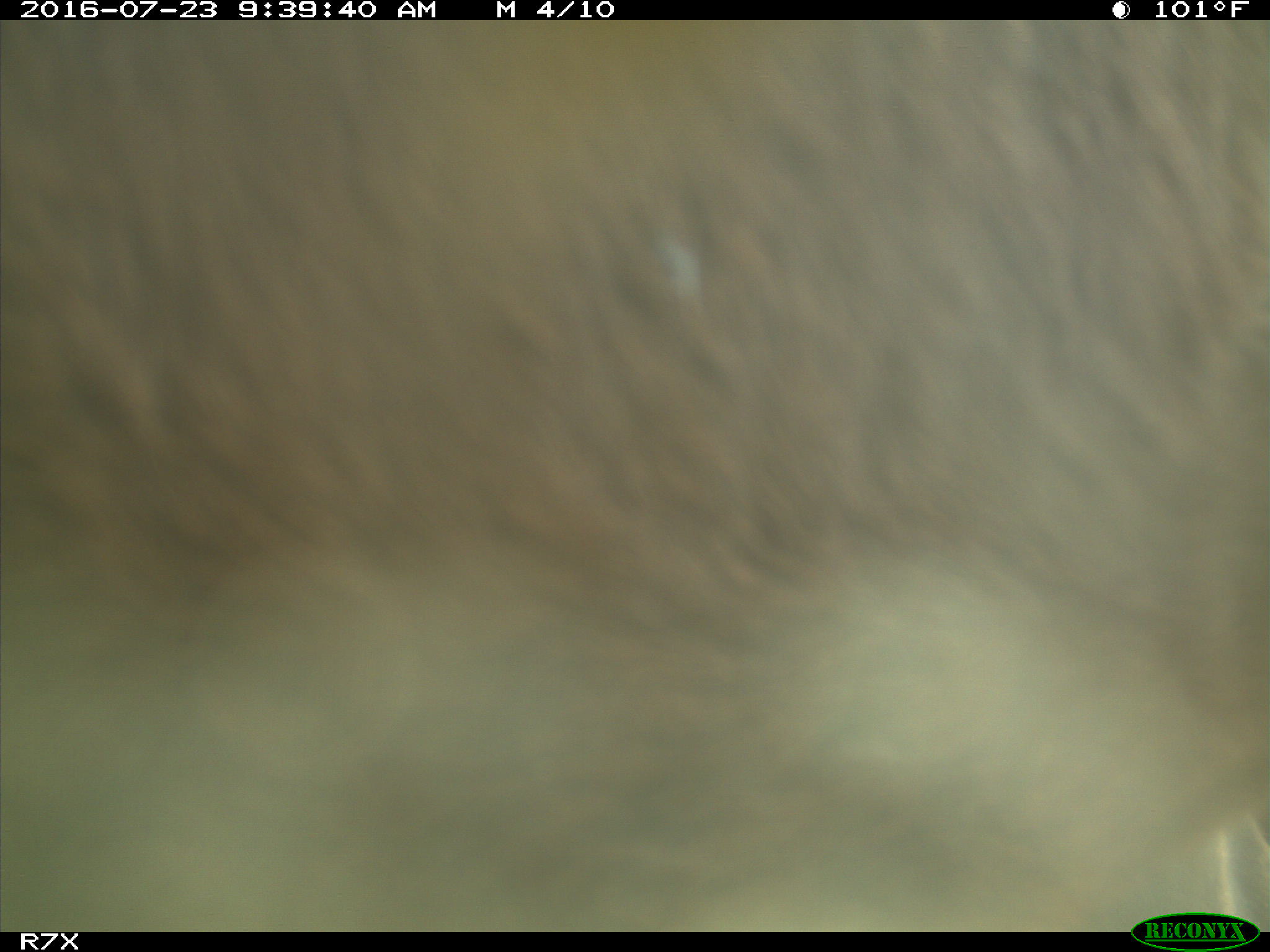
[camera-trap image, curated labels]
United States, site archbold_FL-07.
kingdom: Animalia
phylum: Chordata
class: Mammalia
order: Artiodactyla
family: Bovidae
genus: Bos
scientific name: Bos taurus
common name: domestic cow